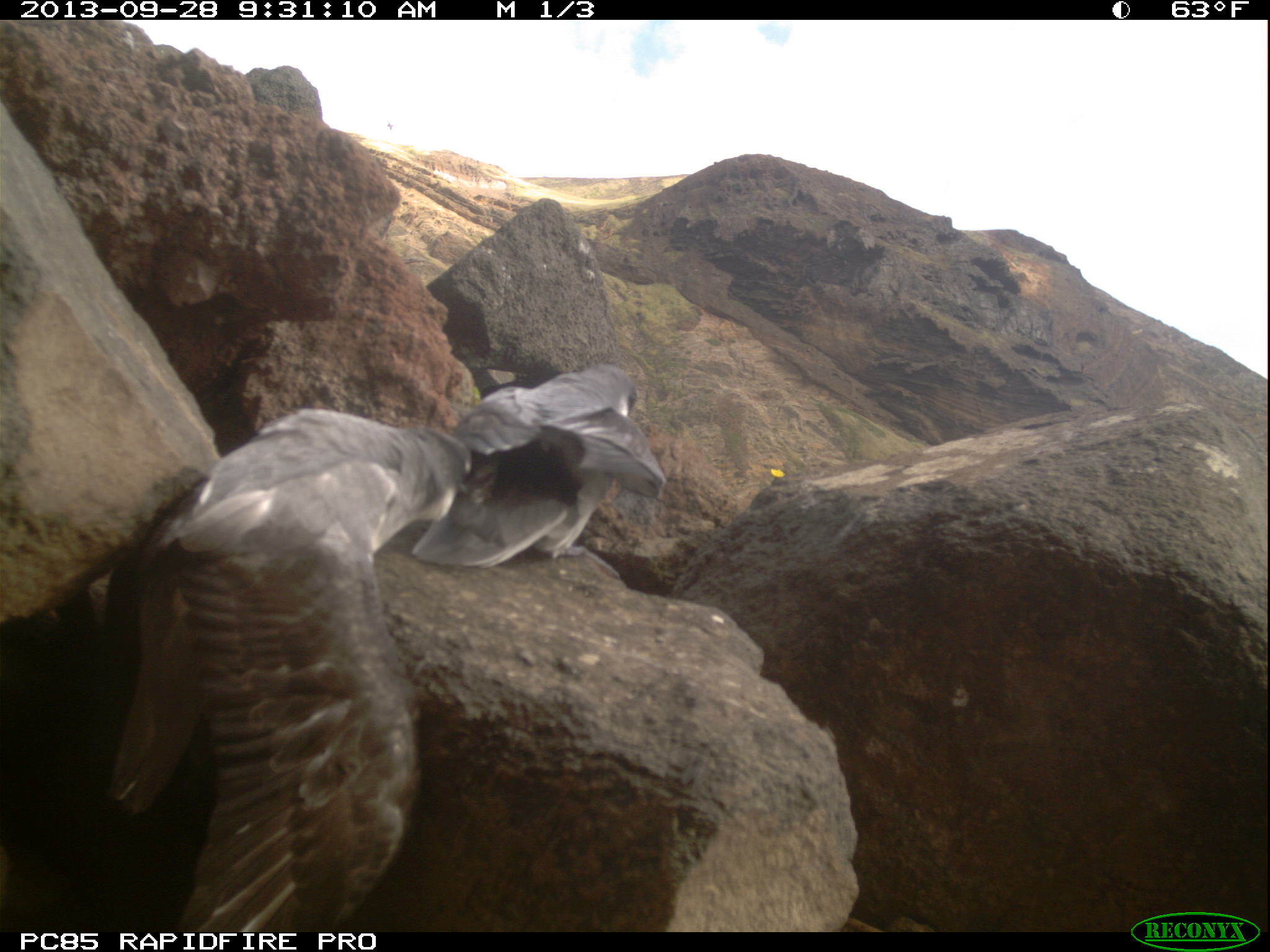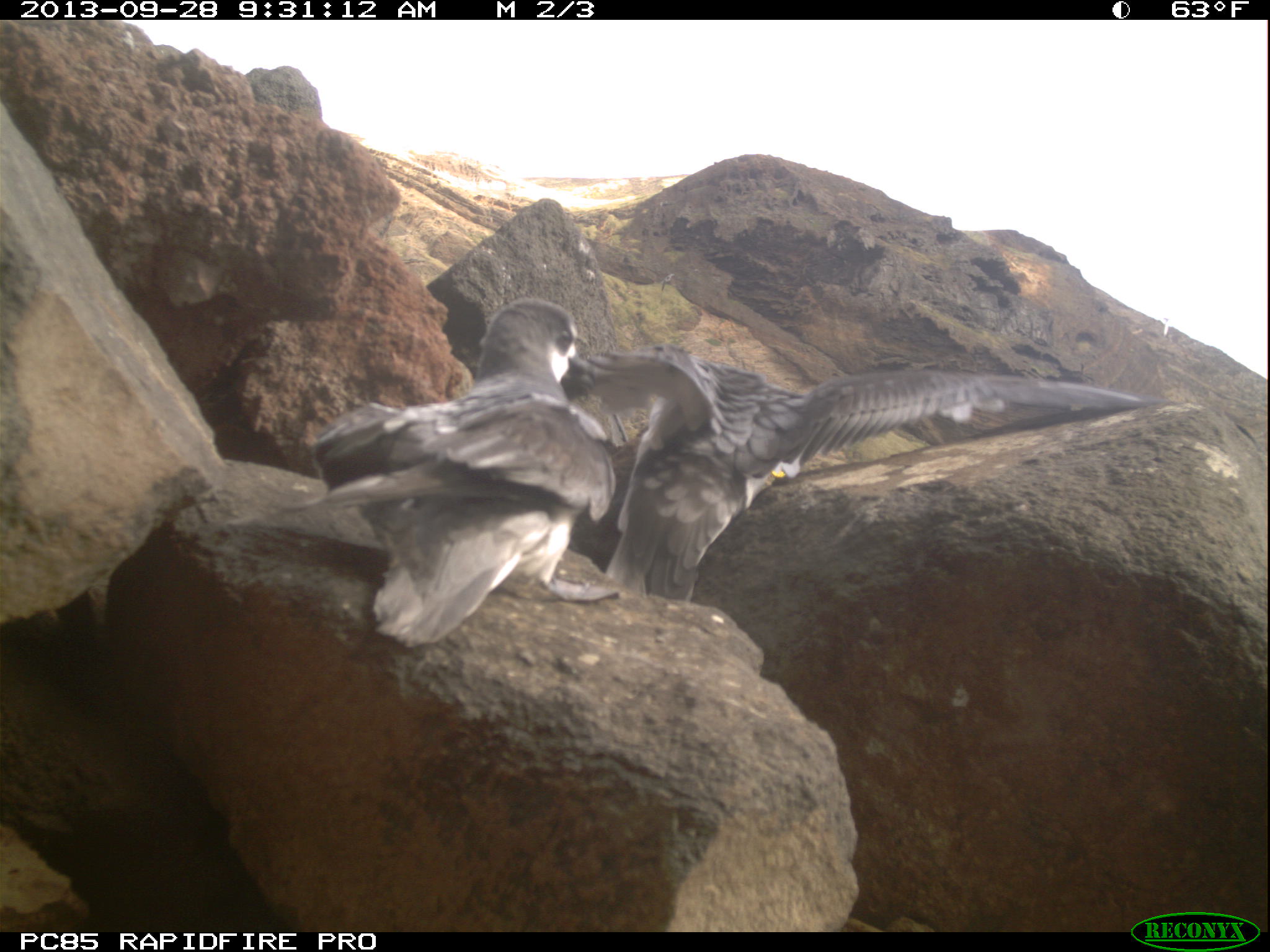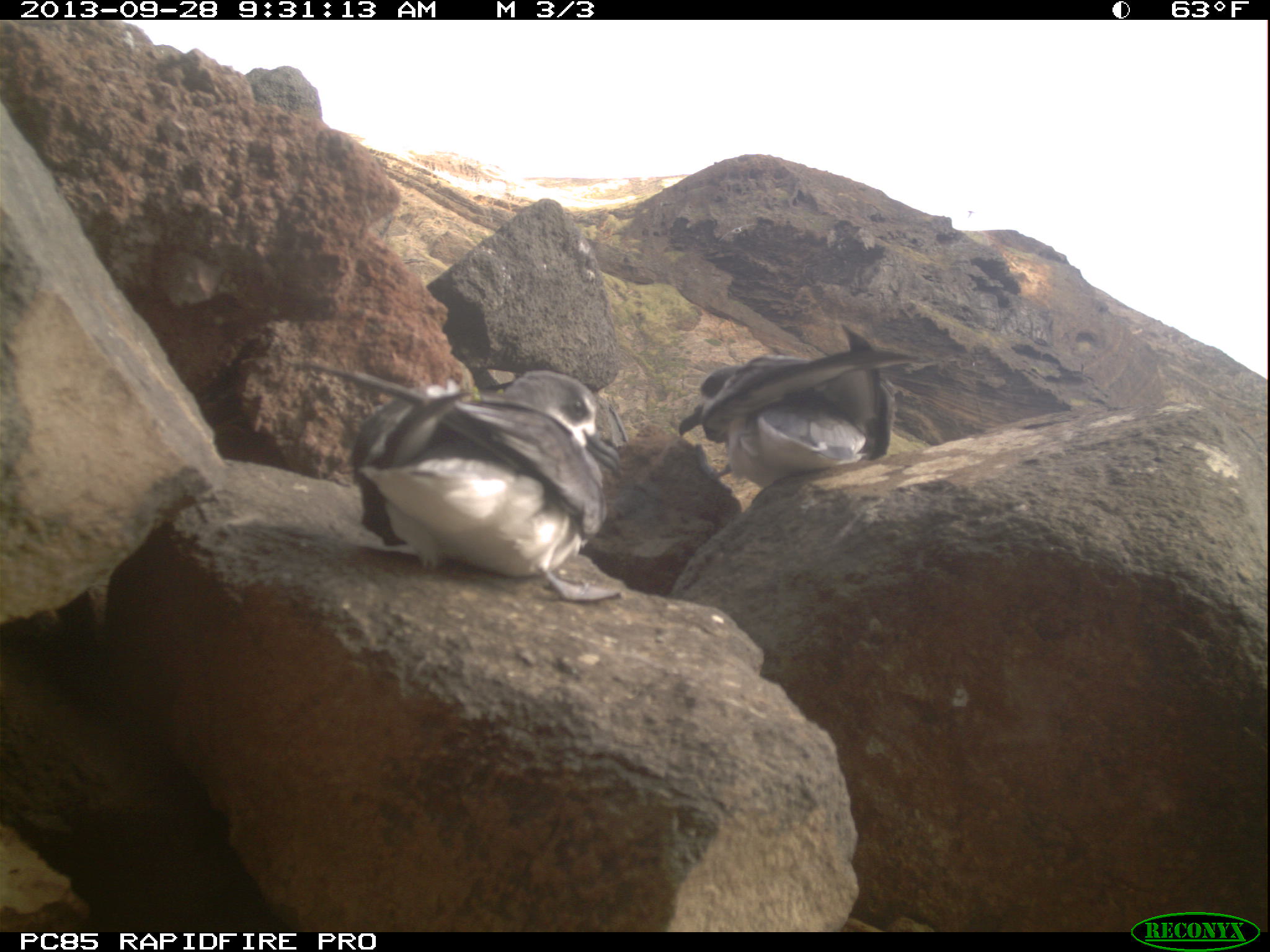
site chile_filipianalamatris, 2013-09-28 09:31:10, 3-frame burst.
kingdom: Animalia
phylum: Chordata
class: Aves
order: Procellariiformes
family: Procellariidae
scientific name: Procellariidae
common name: petrel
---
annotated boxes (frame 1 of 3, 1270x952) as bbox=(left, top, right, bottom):
petrel: bbox=(48, 415, 484, 925); bbox=(413, 360, 650, 580)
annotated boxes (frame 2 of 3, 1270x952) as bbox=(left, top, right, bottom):
petrel: bbox=(561, 336, 1152, 576); bbox=(288, 295, 638, 646)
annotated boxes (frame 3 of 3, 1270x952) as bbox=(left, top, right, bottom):
petrel: bbox=(291, 351, 623, 601); bbox=(673, 329, 912, 486)